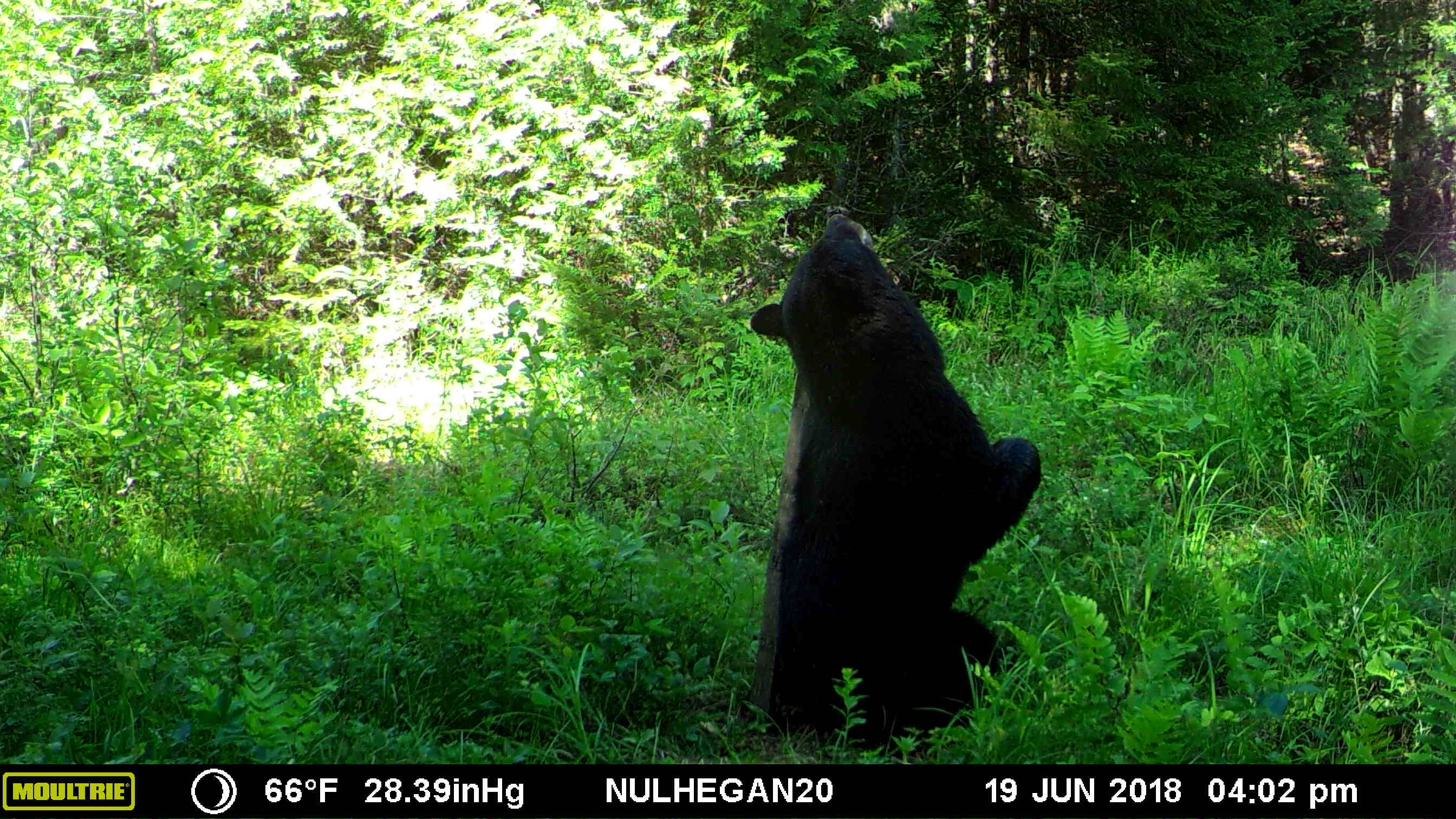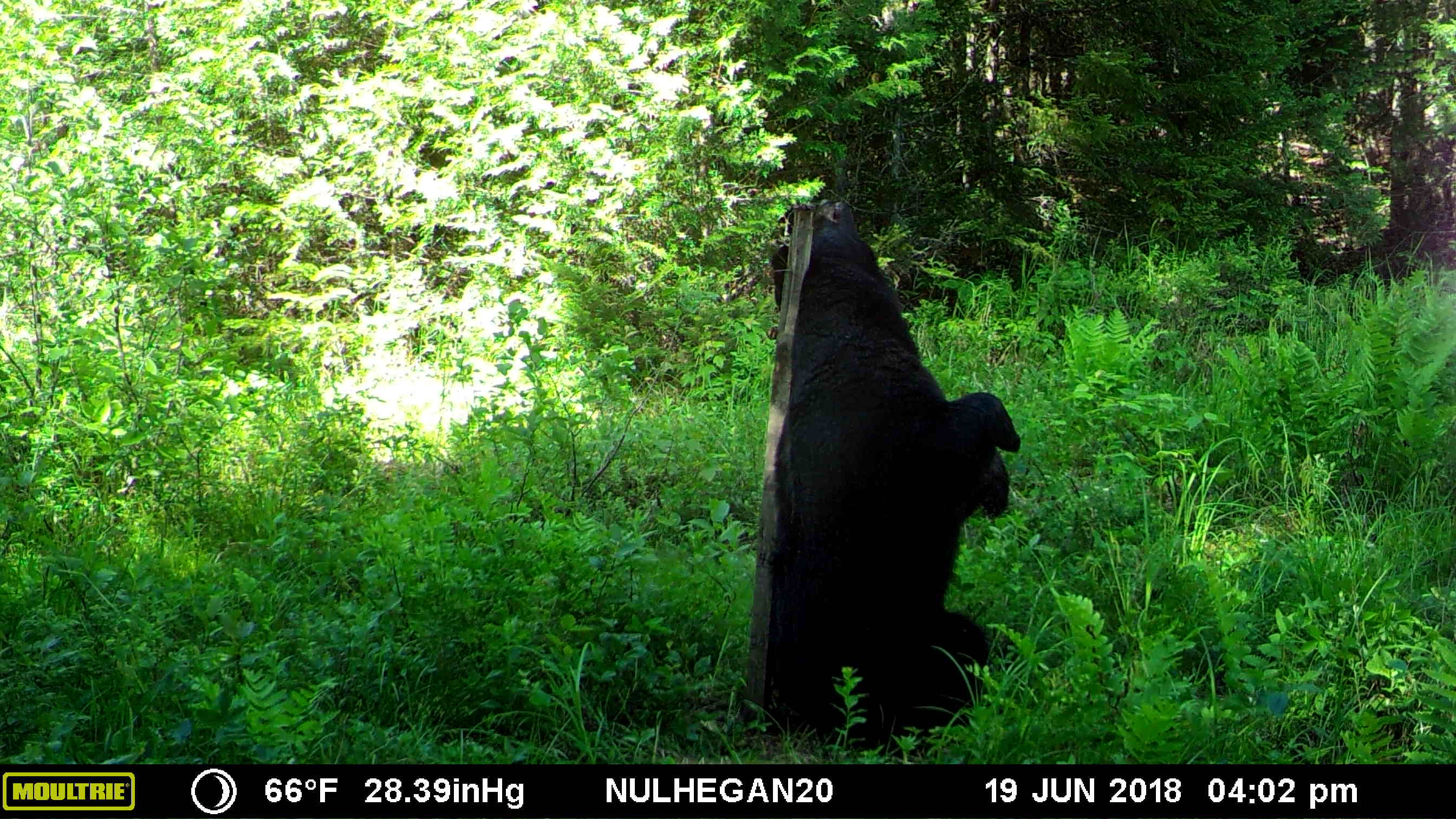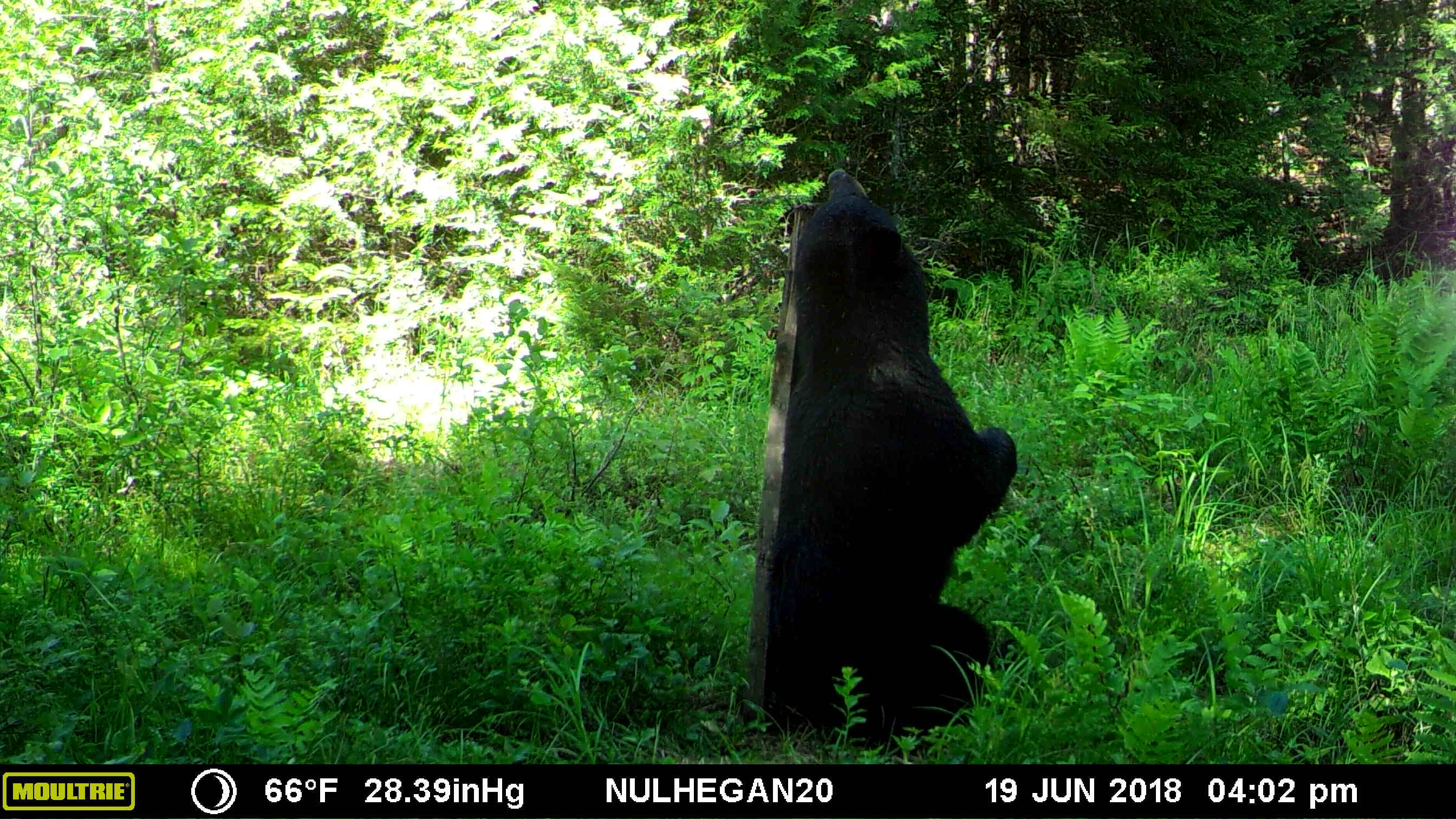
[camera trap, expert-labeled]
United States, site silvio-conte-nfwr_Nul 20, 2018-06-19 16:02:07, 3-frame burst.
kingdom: Animalia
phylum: Chordata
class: Mammalia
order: Carnivora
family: Ursidae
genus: Ursus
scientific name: Ursus americanus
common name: black bear